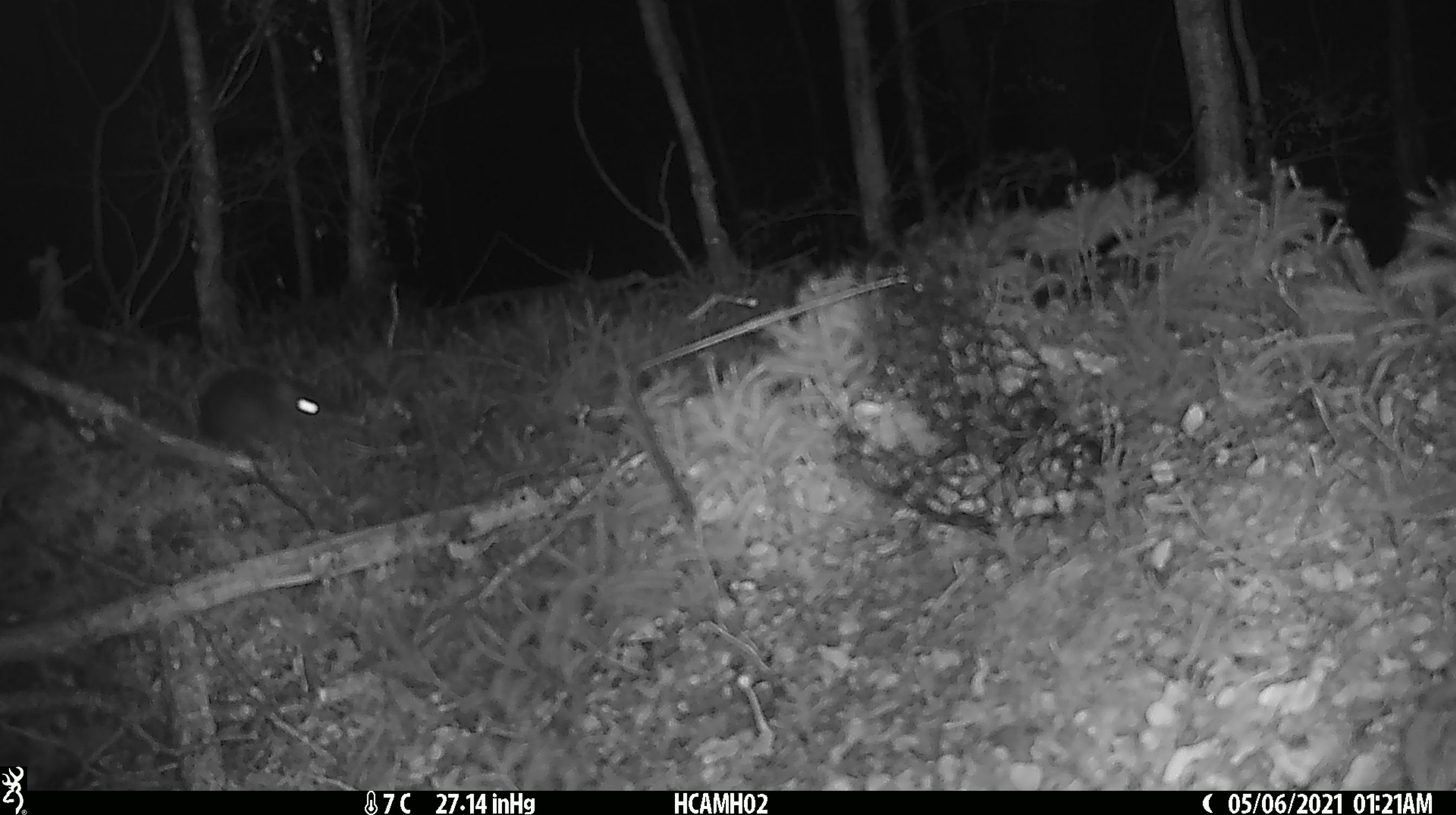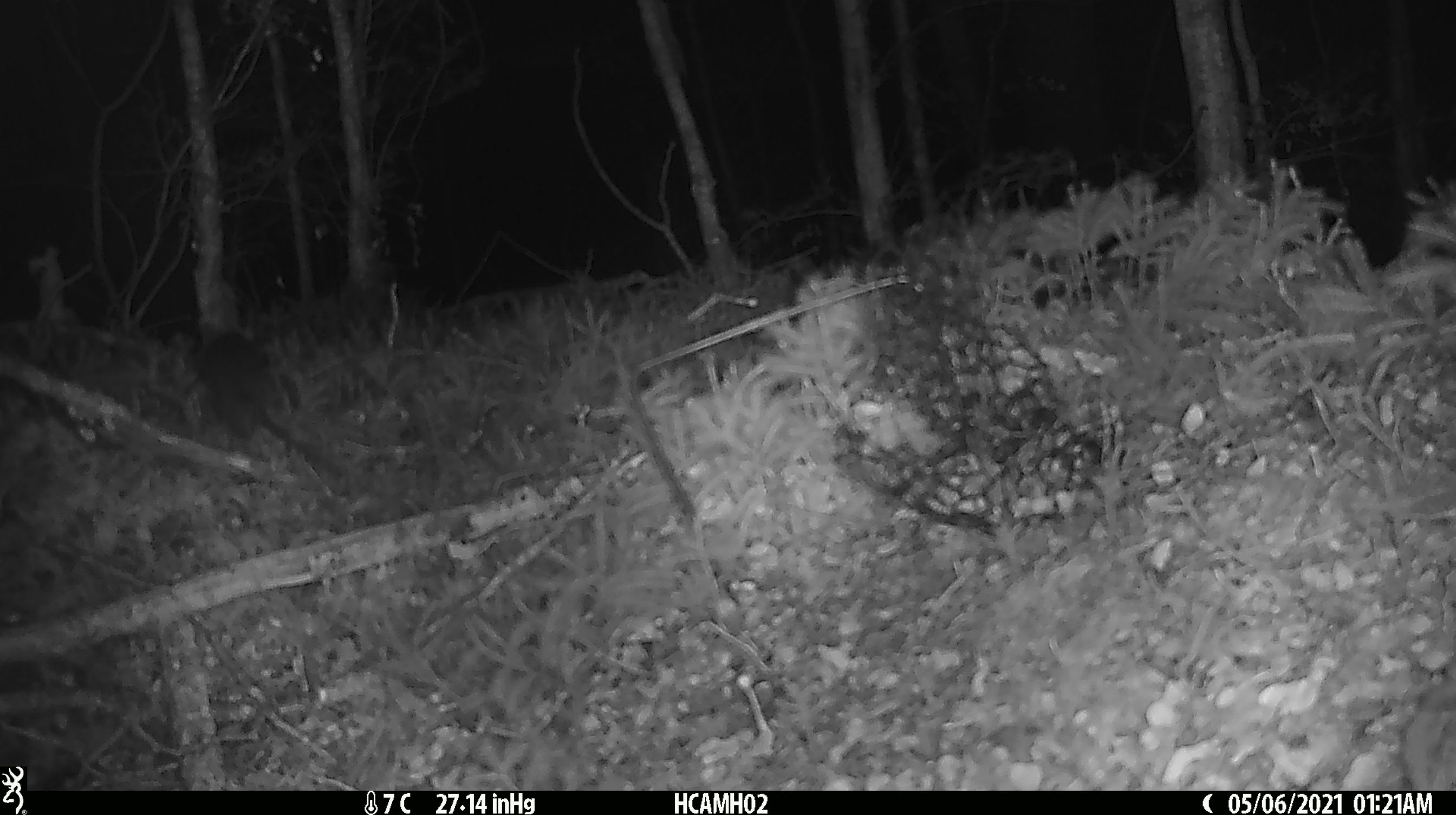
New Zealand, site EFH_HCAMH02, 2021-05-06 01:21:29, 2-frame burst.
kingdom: Animalia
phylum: Chordata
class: Mammalia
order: Rodentia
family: Muridae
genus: Rattus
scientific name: Rattus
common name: rat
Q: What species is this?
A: Rat (Rattus).